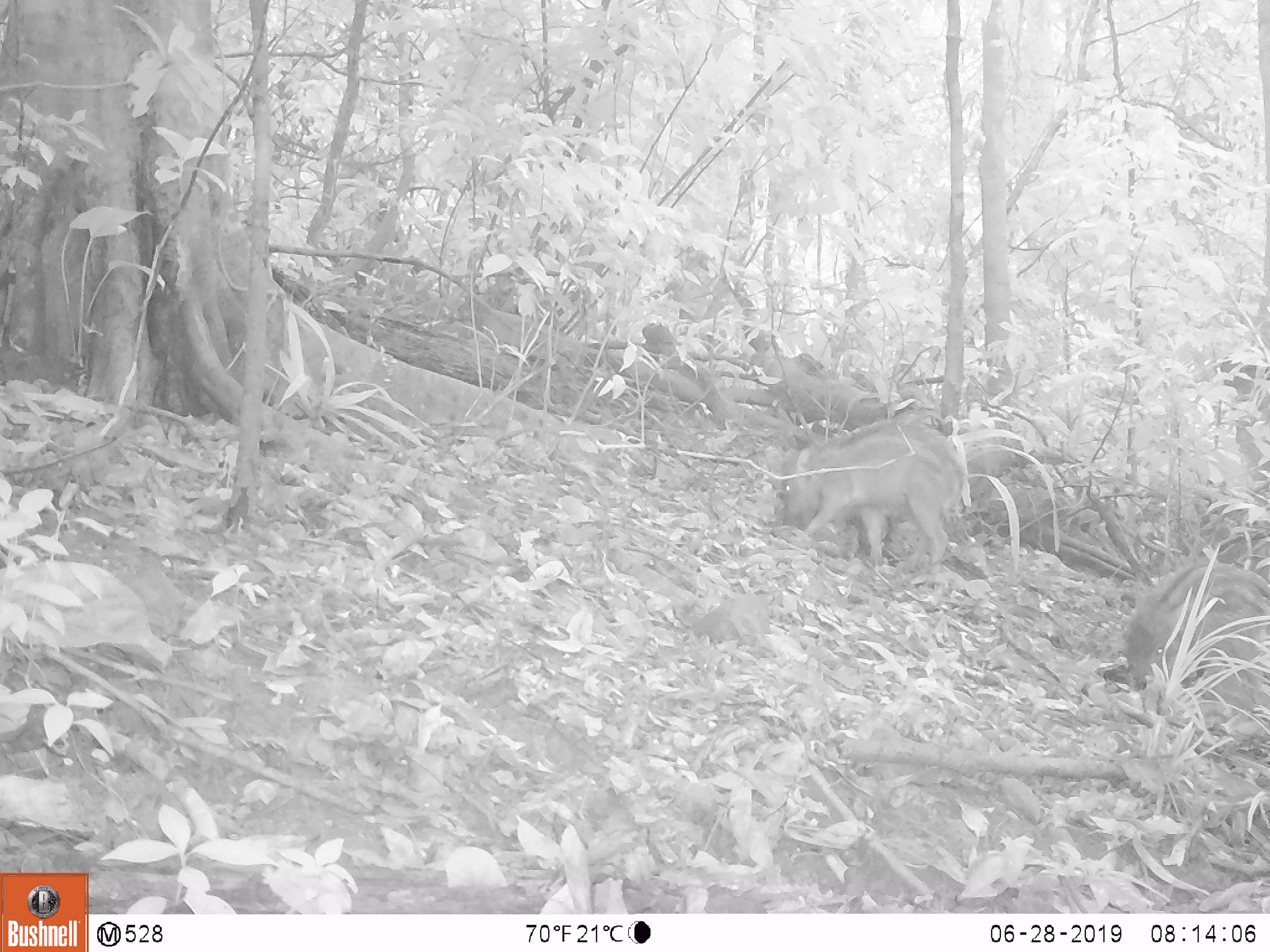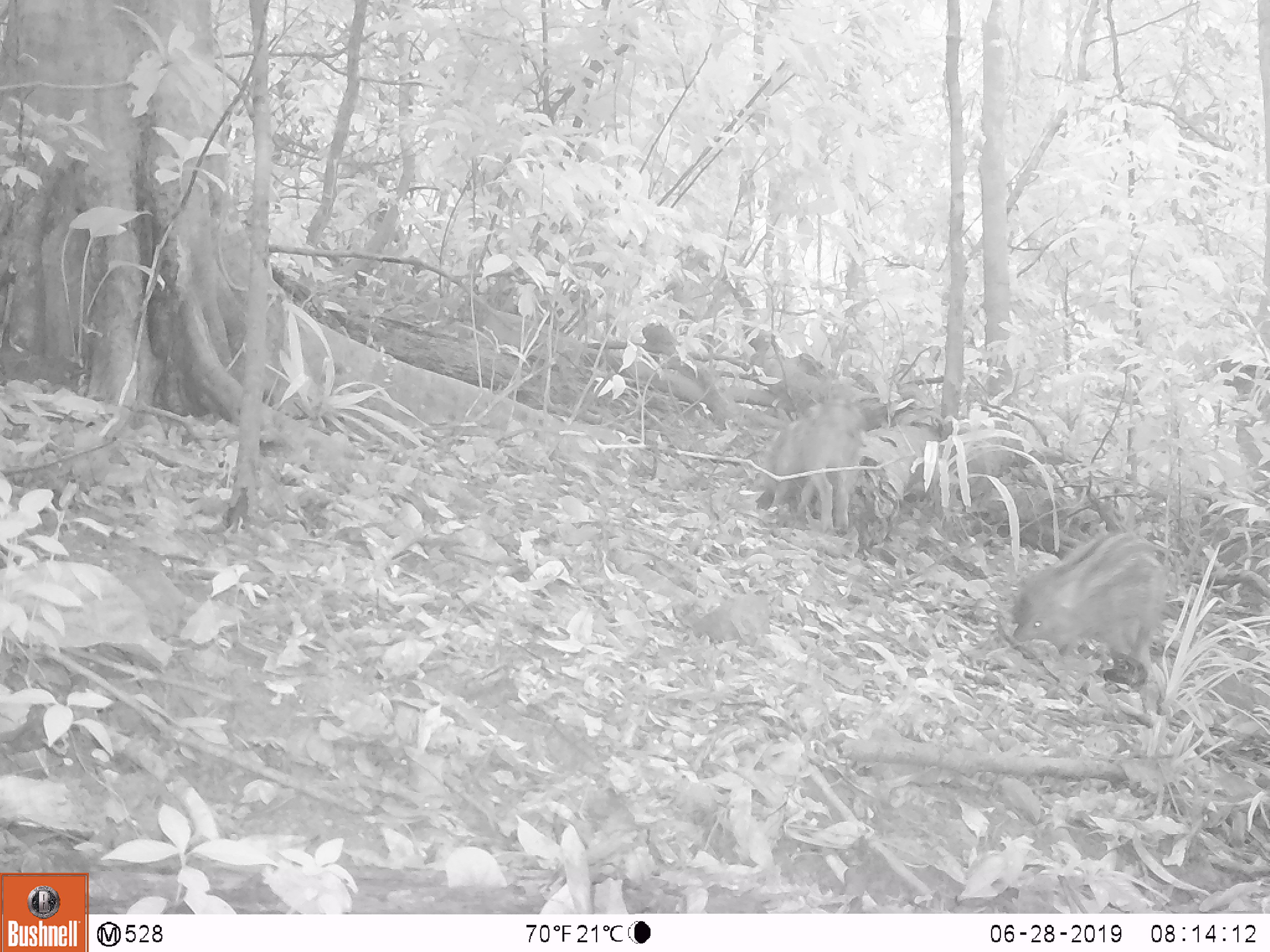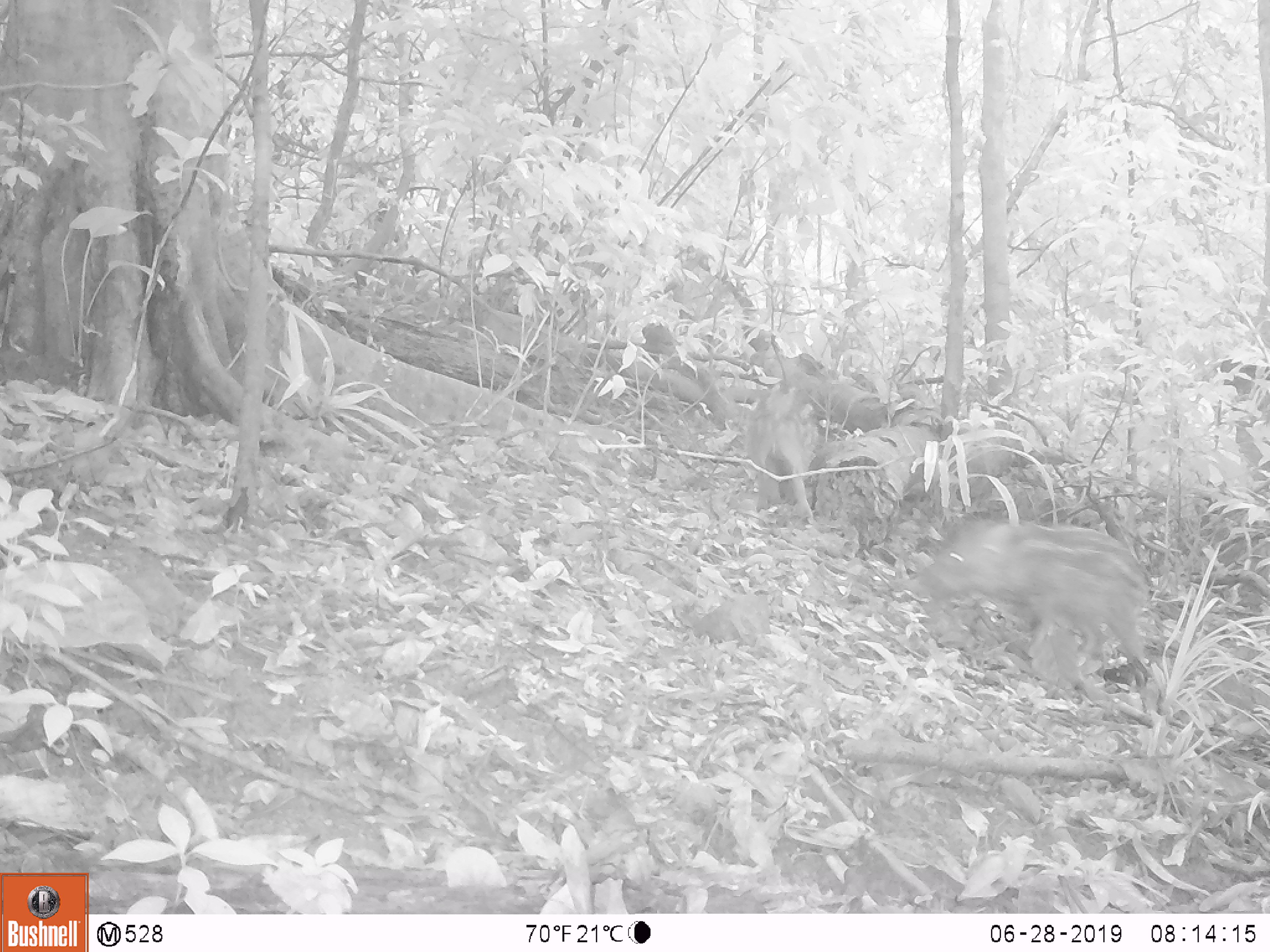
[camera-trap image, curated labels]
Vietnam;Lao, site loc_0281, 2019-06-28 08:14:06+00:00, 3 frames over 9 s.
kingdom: Animalia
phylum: Chordata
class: Mammalia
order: Artiodactyla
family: Suidae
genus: Sus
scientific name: Sus scrofa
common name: eurasian wild pig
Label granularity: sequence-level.